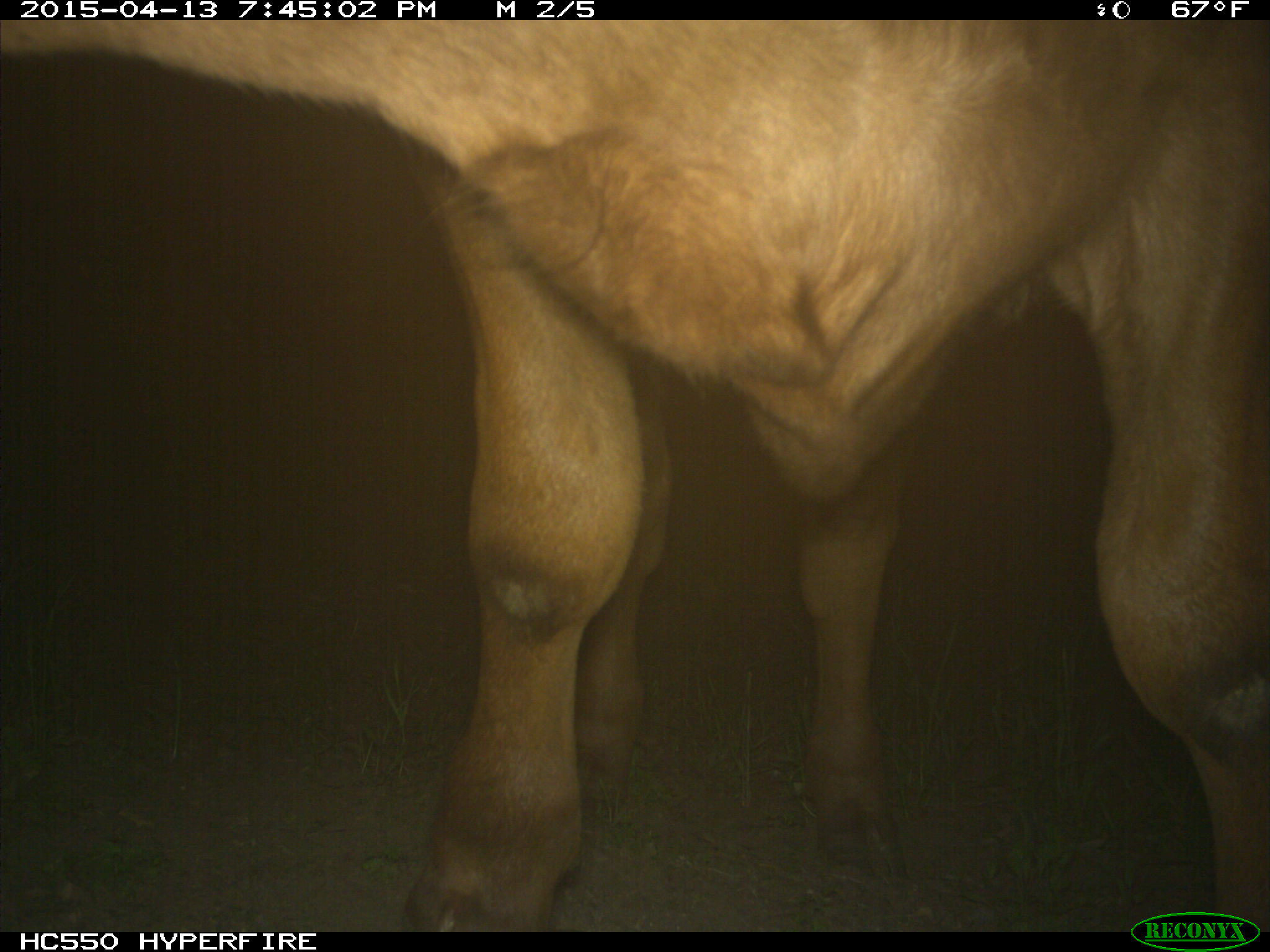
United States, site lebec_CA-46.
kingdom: Animalia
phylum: Chordata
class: Mammalia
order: Artiodactyla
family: Bovidae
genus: Bos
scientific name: Bos taurus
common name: domestic cow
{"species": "Bos taurus (domestic cow)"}